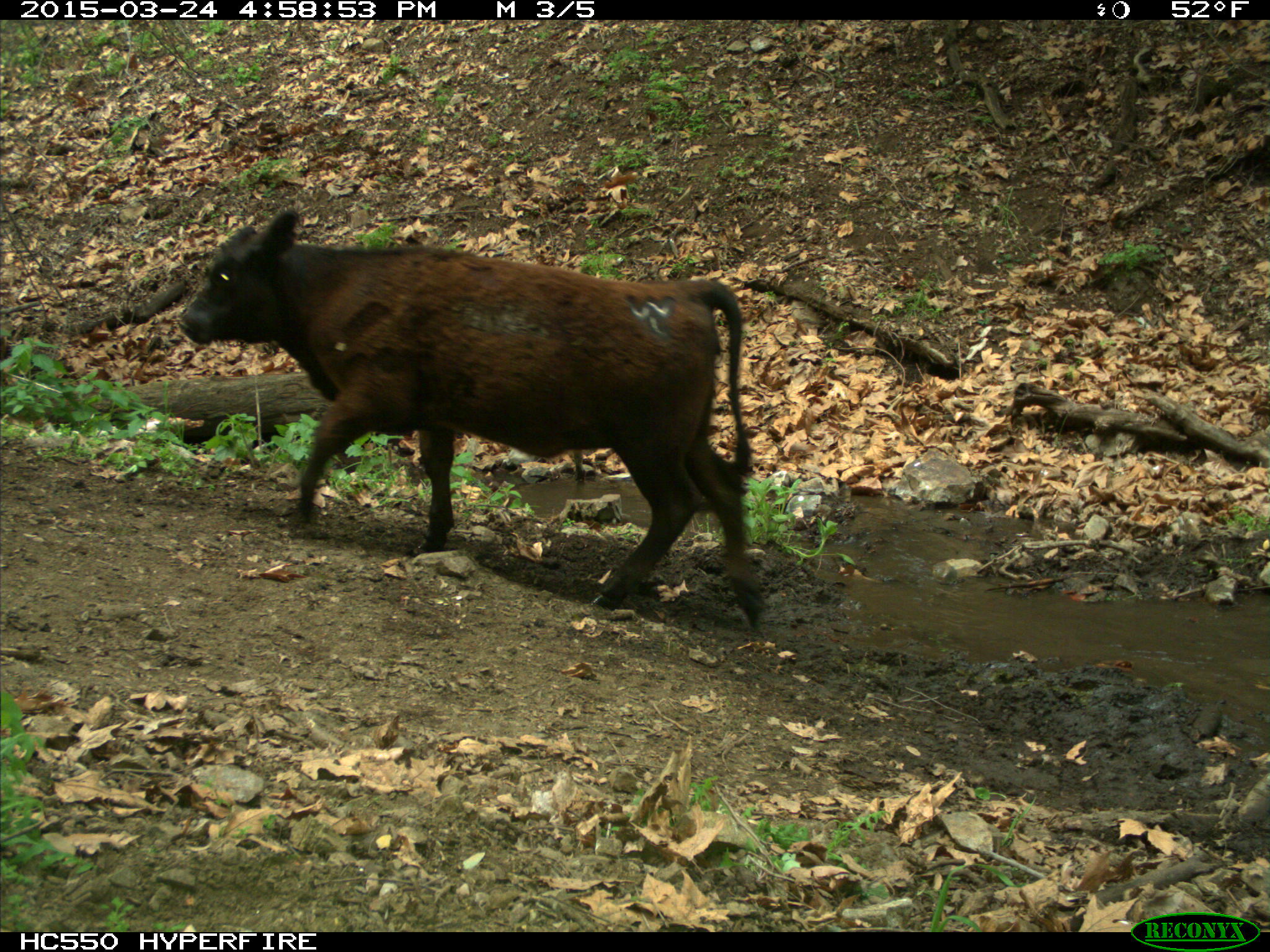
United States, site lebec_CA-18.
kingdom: Animalia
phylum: Chordata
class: Mammalia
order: Artiodactyla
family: Bovidae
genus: Bos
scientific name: Bos taurus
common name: domestic cow